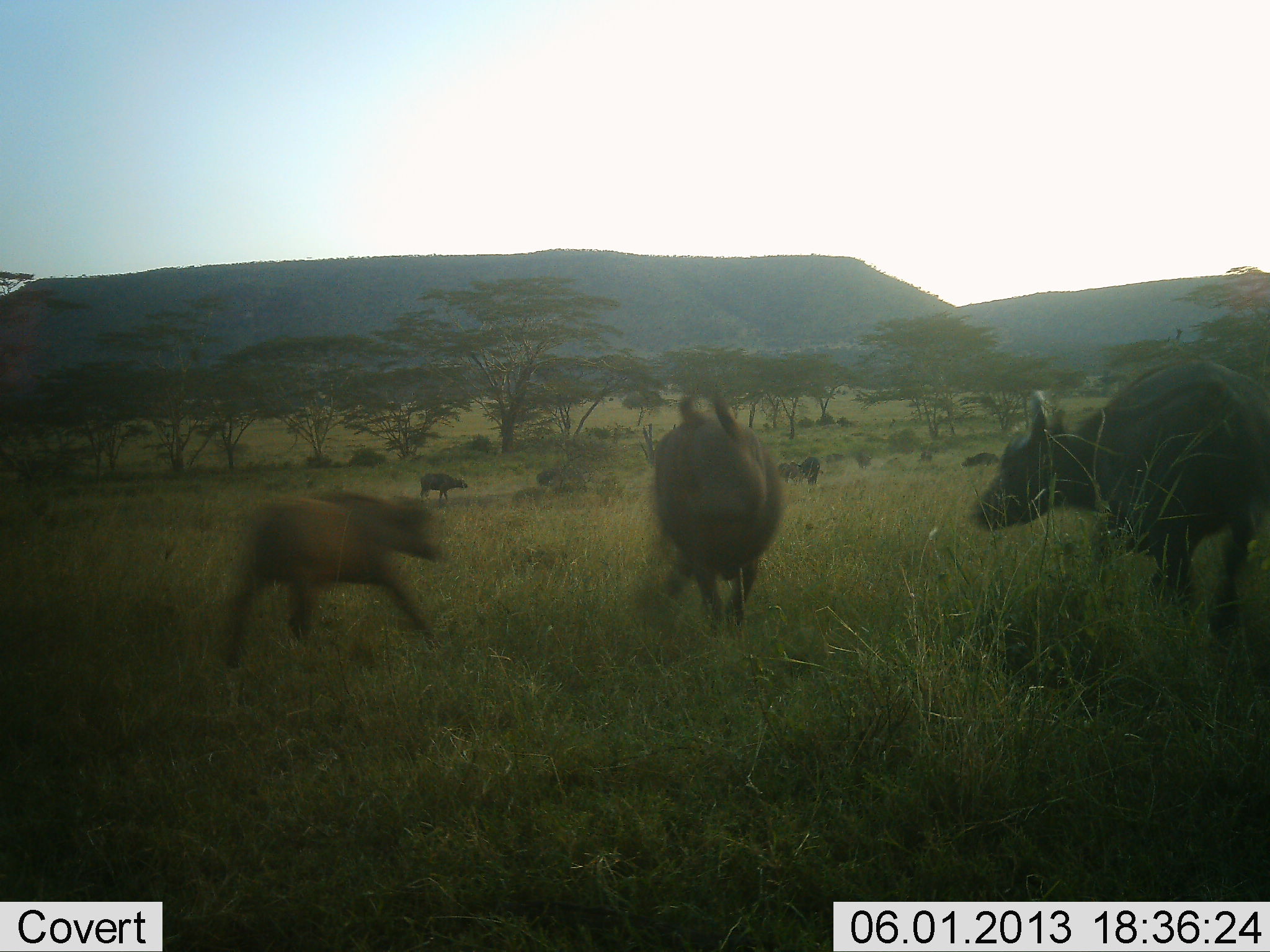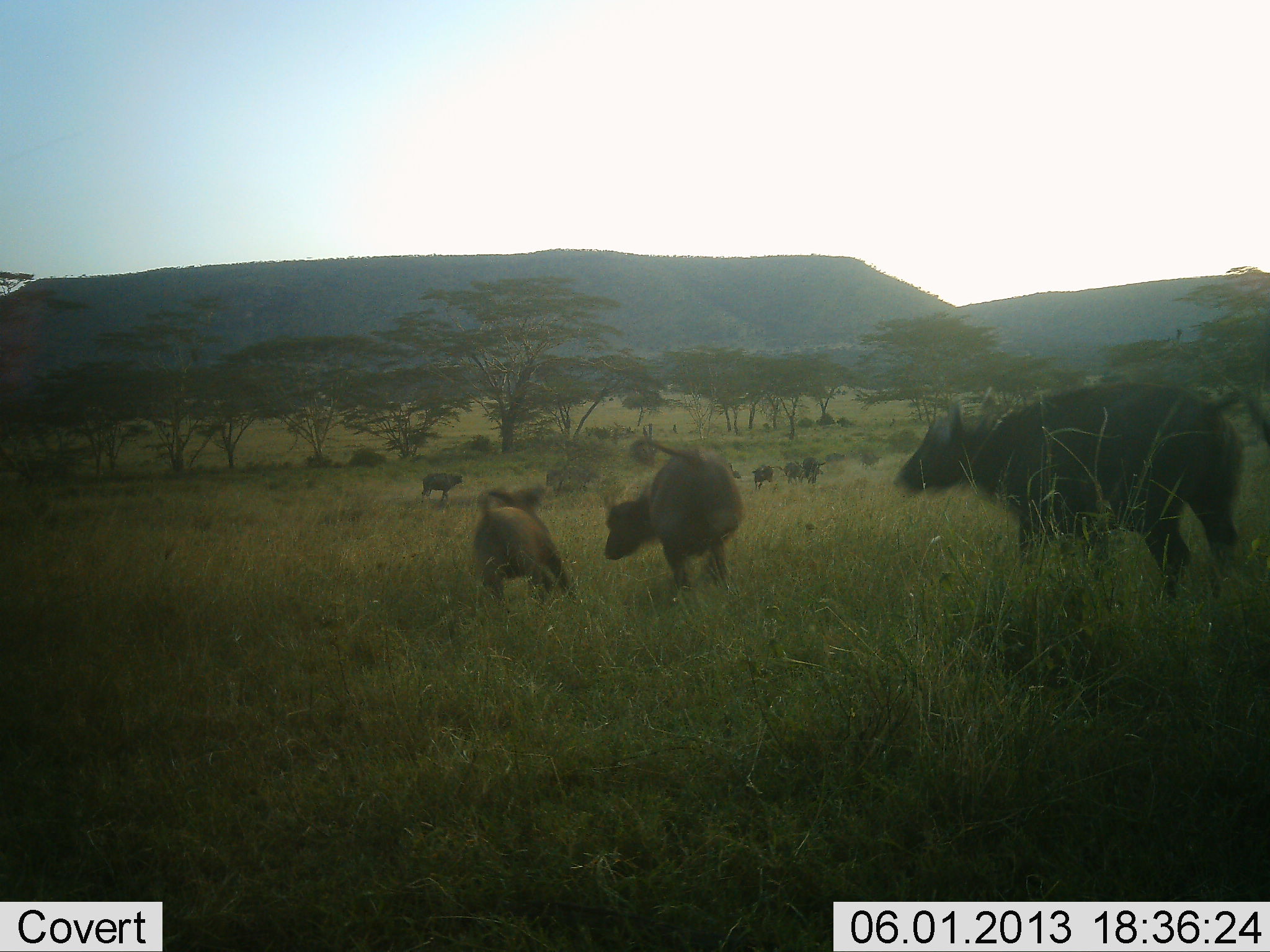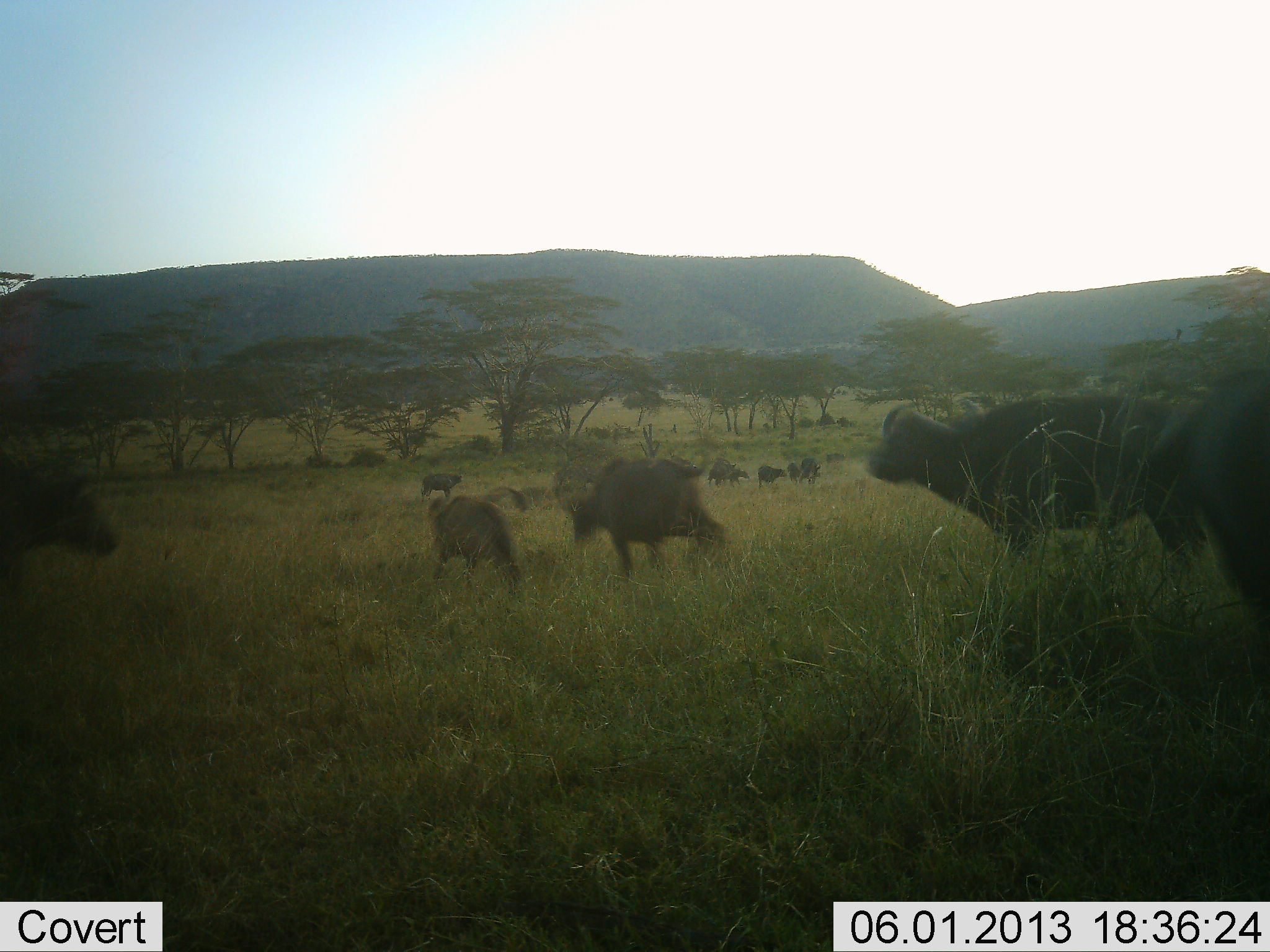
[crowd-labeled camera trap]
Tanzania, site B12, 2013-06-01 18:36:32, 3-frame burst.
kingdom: Animalia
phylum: Chordata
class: Mammalia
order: Artiodactyla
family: Bovidae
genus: Syncerus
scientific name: Syncerus caffer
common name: cape buffalo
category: buffalo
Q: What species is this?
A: Buffalo (cape buffalo) (Syncerus caffer).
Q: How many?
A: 11-50.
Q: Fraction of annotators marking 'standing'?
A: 25%.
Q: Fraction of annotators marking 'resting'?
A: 4%.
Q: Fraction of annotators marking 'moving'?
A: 92%.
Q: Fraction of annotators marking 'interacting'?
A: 46%.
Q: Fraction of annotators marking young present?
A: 46%.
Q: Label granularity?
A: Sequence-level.